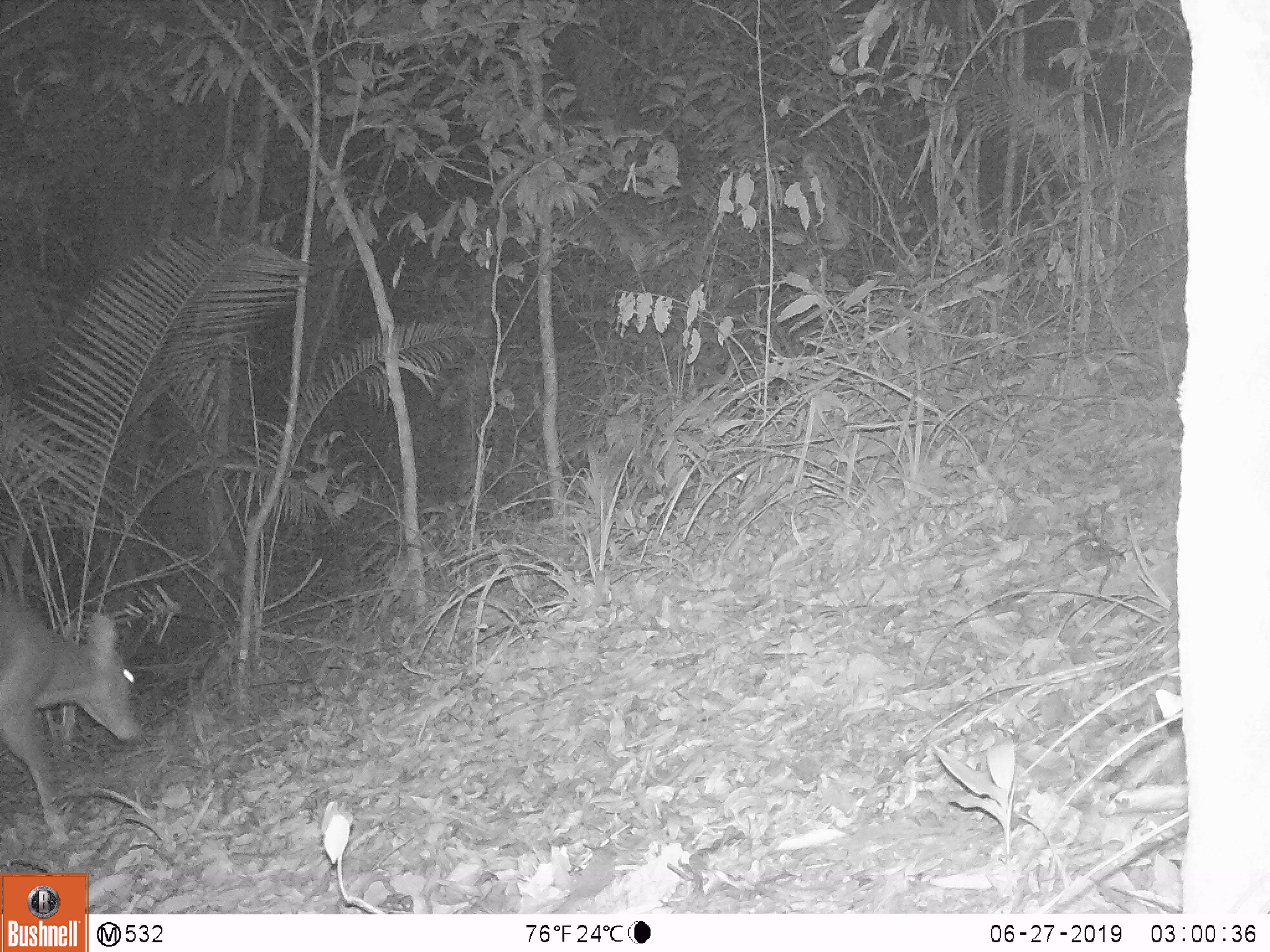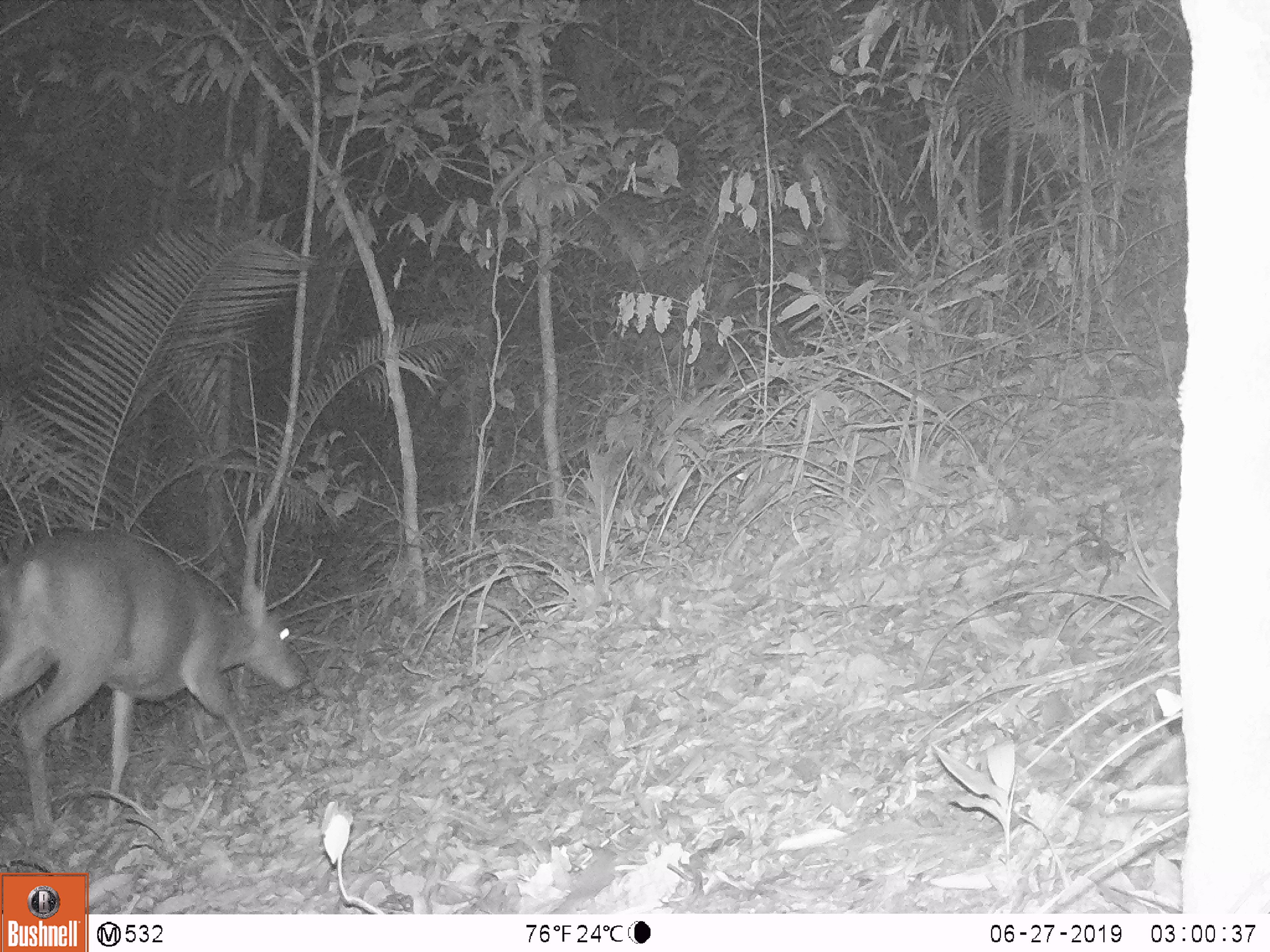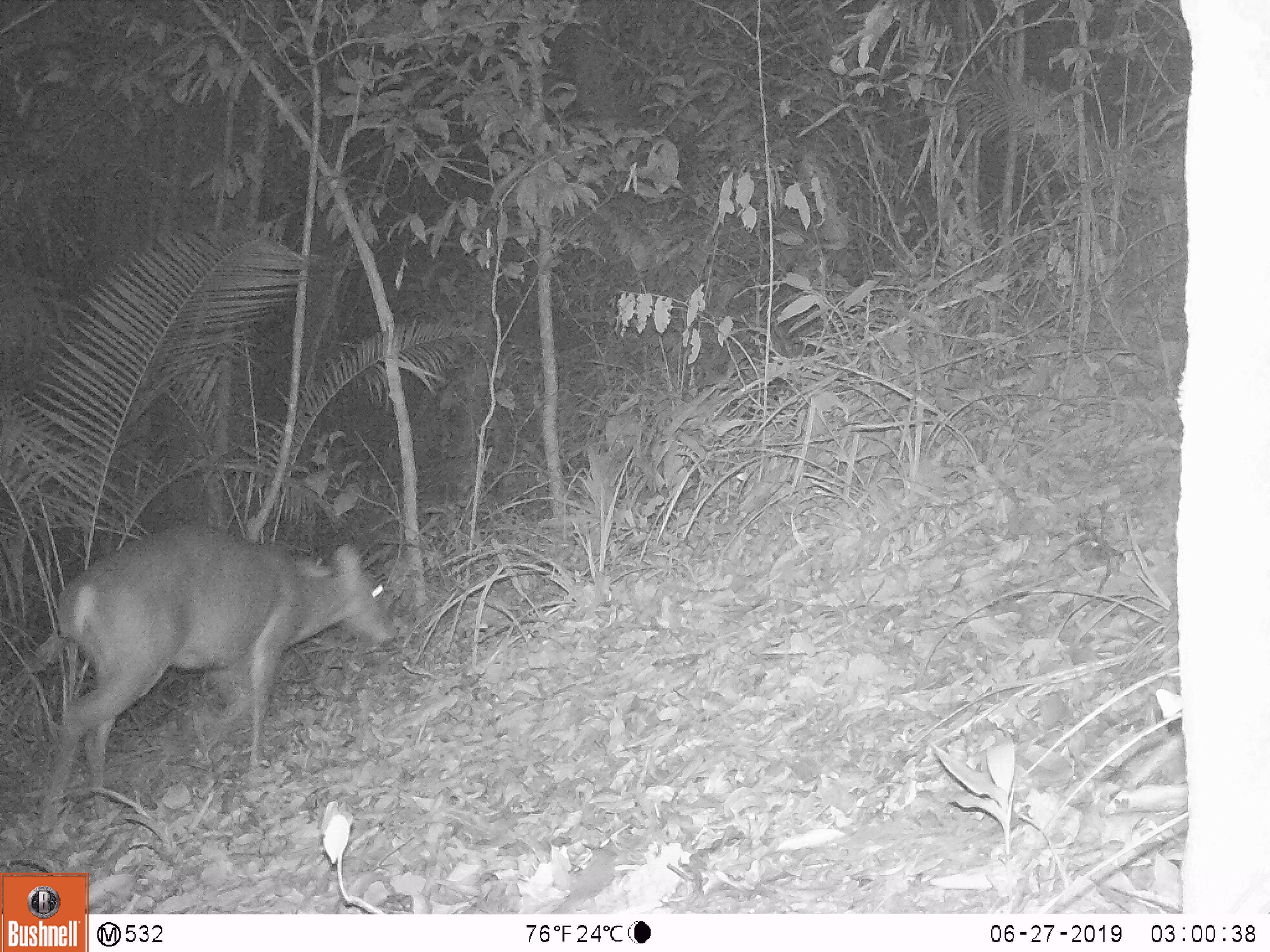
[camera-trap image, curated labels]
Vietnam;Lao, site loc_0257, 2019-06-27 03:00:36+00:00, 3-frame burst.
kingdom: Animalia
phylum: Chordata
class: Mammalia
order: Artiodactyla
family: Cervidae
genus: Muntiacus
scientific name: Muntiacus vuquangensis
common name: large-antlered muntjac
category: large antlered muntjac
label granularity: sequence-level